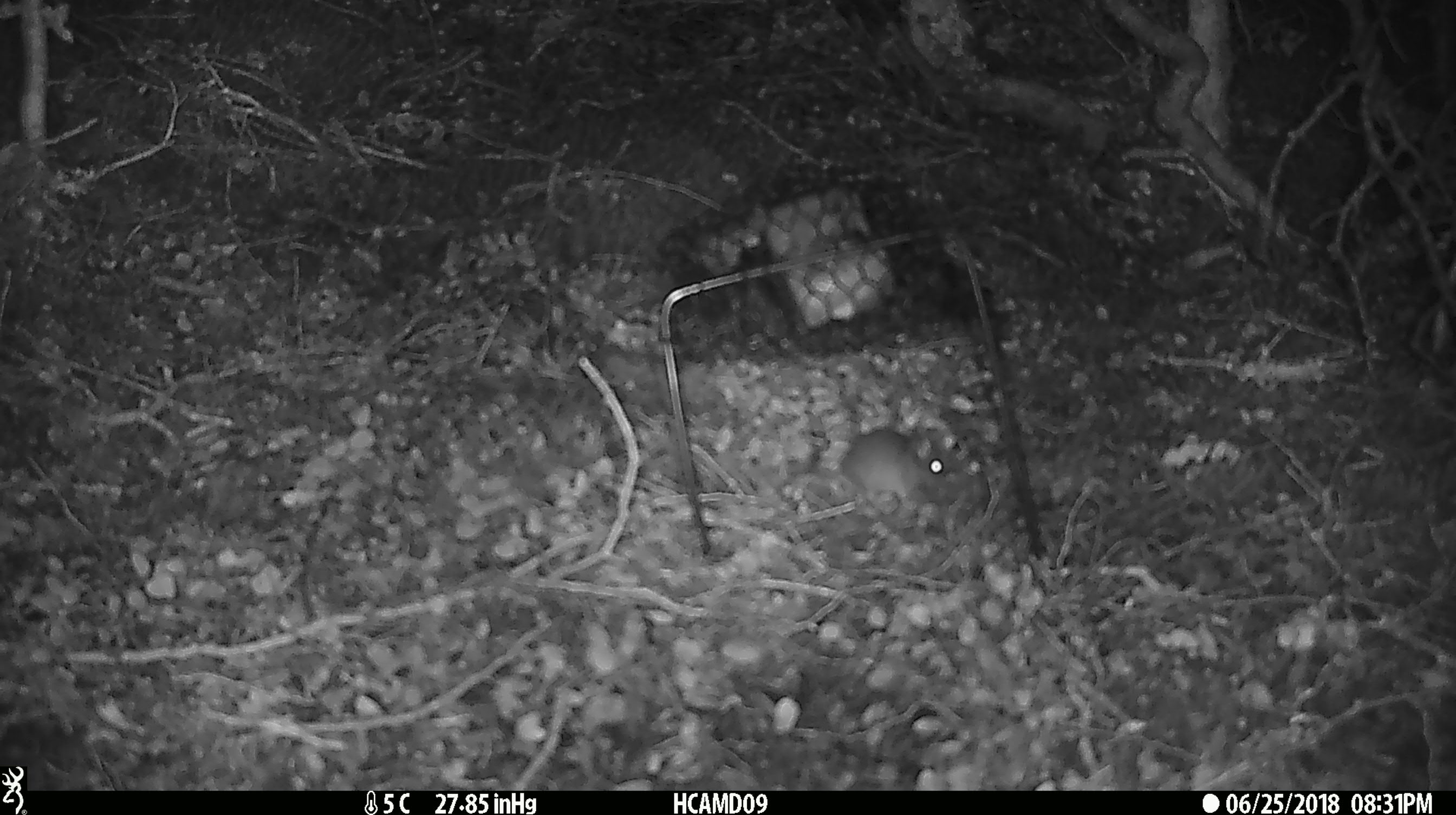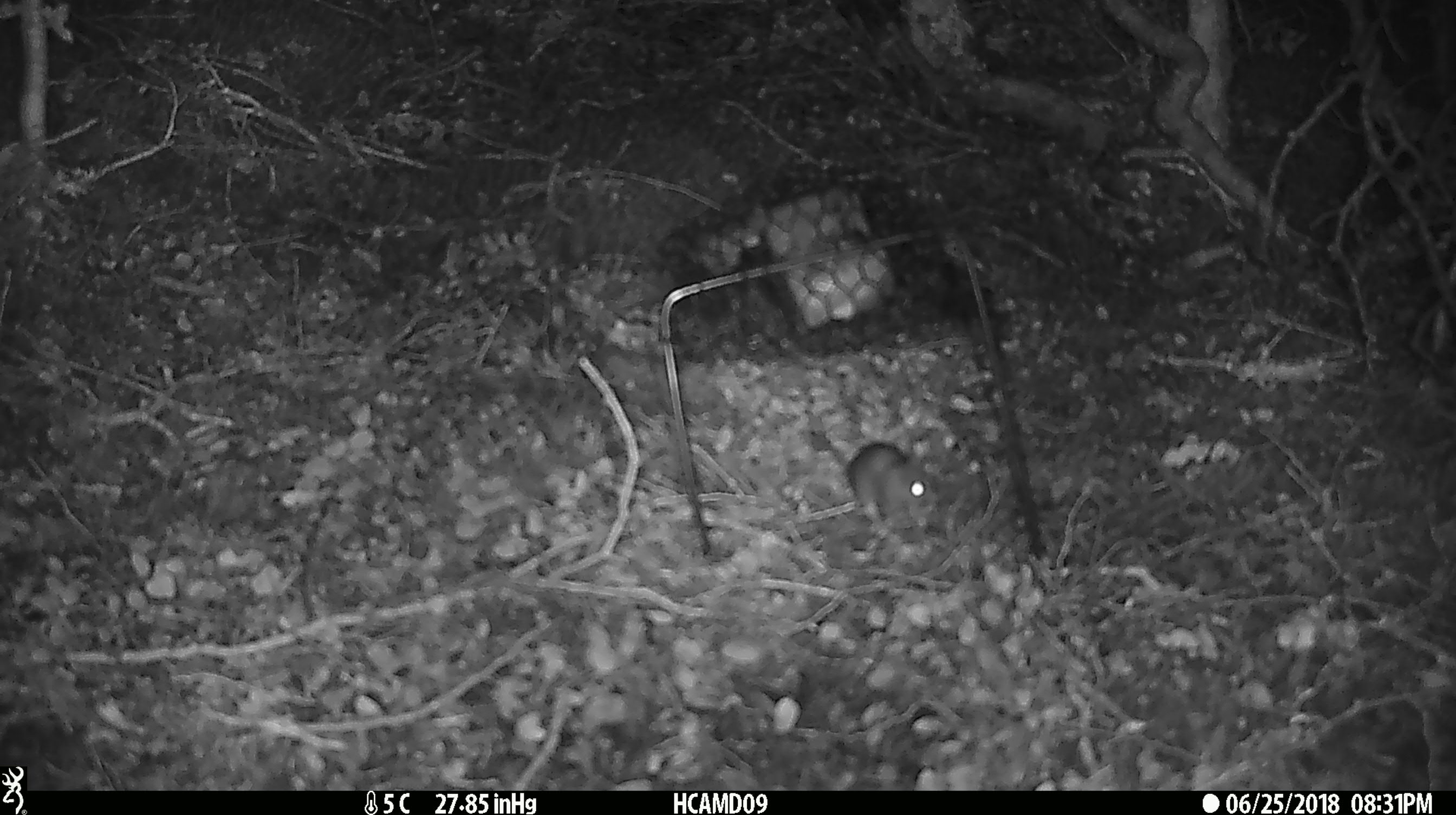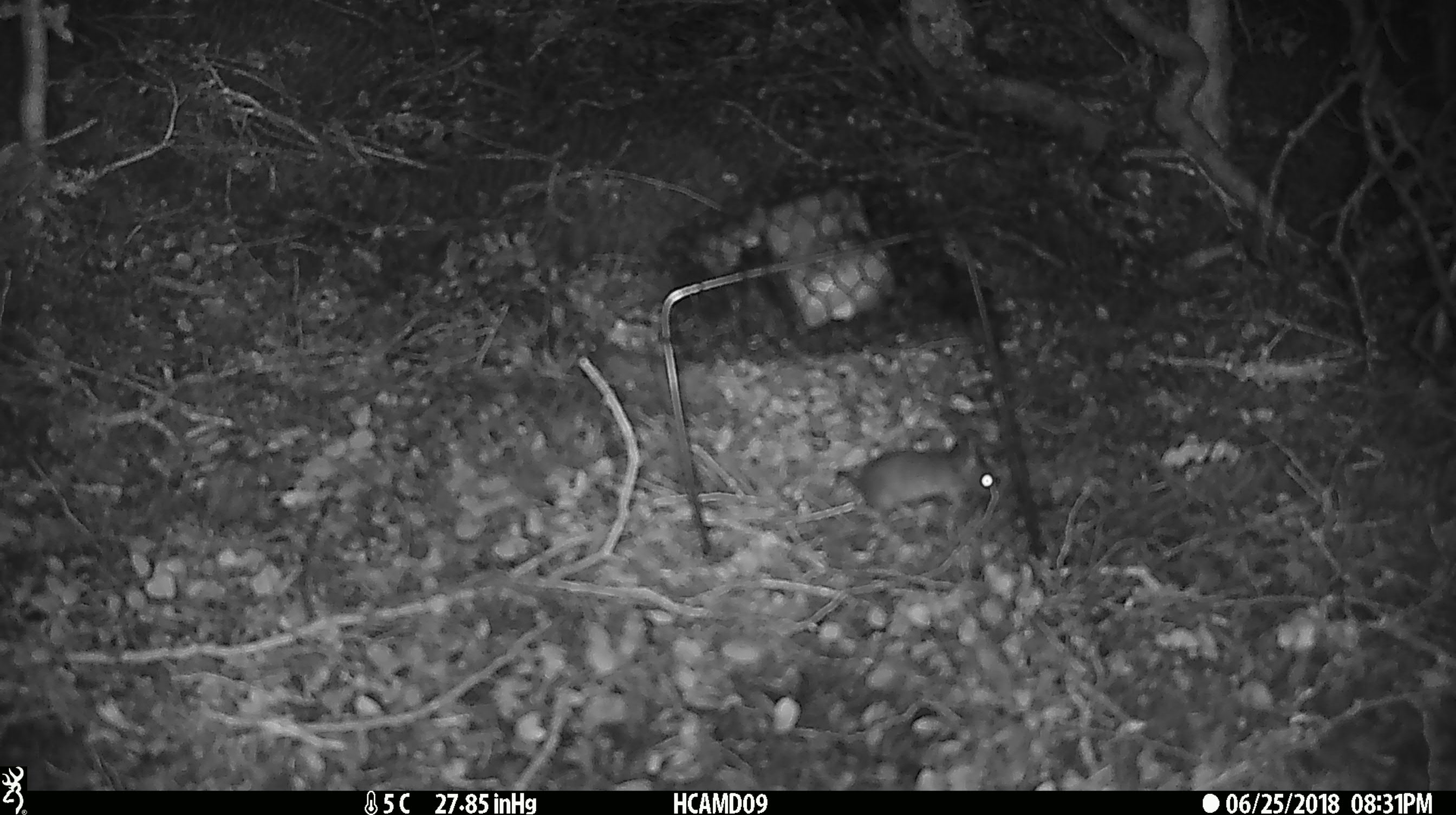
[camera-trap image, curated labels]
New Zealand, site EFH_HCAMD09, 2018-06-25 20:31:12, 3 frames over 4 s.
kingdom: Animalia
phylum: Chordata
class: Mammalia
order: Rodentia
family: Muridae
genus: Mus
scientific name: Mus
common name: mouse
Mouse (Mus).